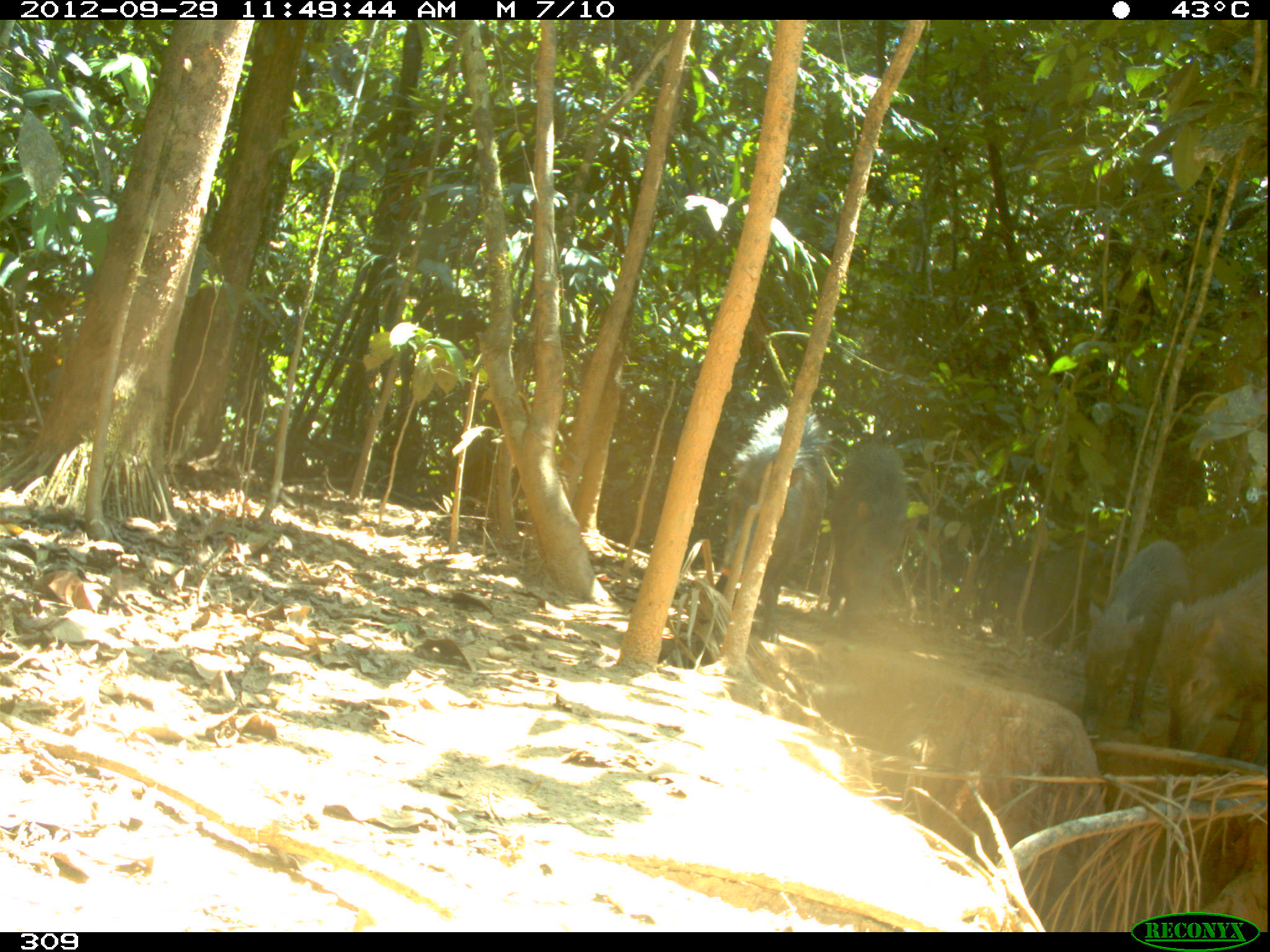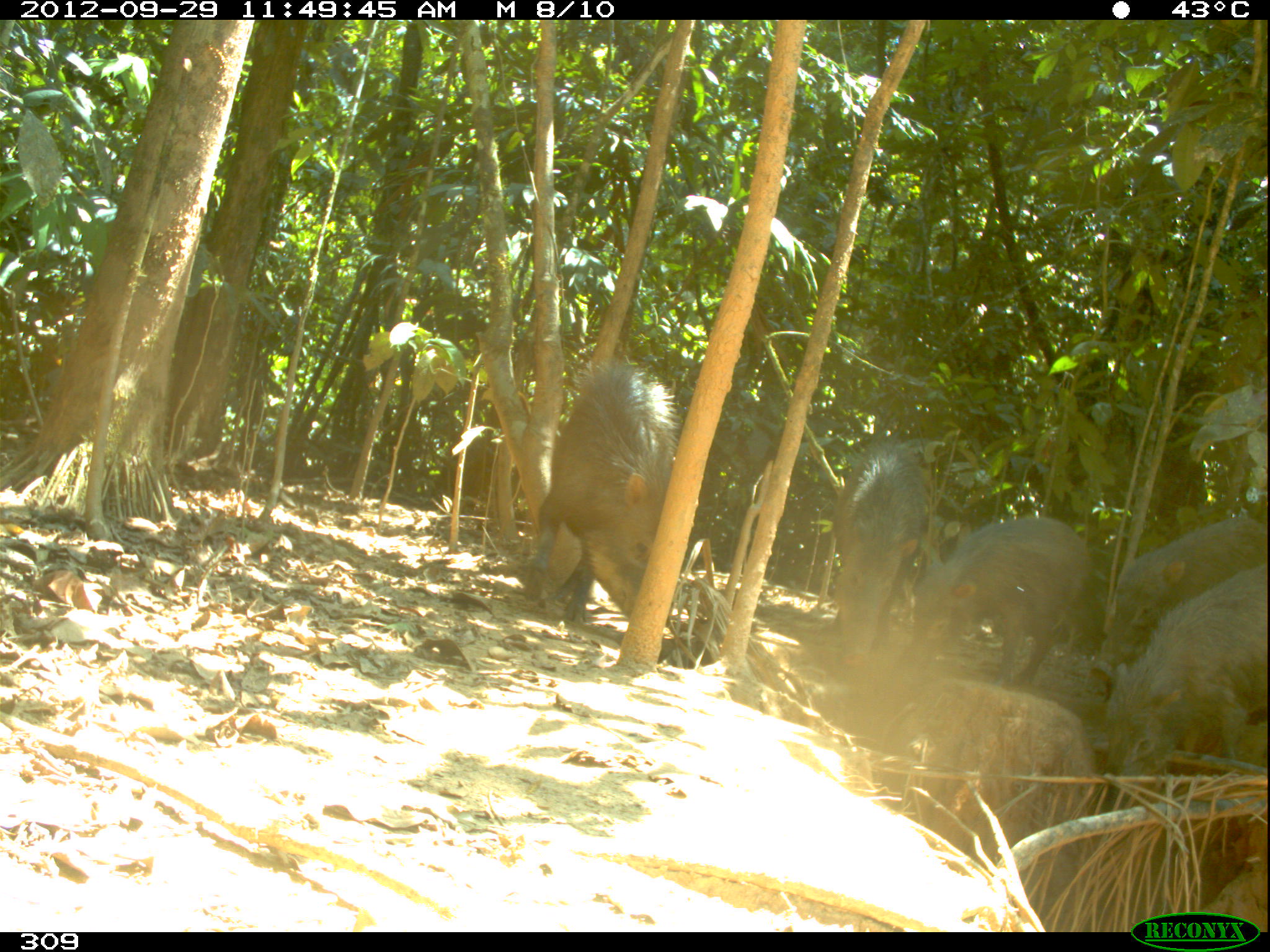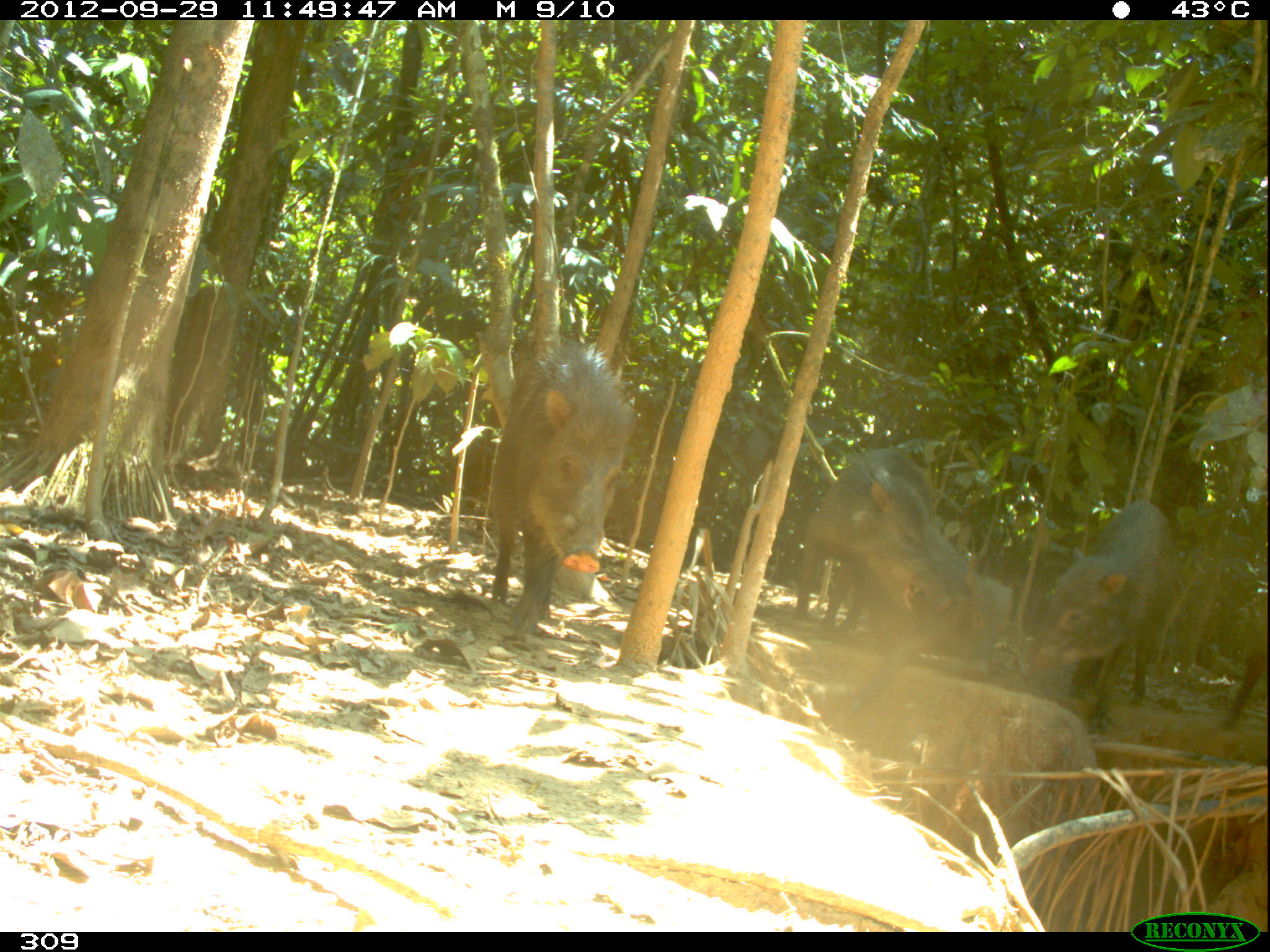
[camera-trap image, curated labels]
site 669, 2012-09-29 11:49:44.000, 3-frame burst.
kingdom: Animalia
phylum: Chordata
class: Mammalia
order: Artiodactyla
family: Tayassuidae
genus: Tayassu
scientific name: Tayassu pecari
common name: white-lipped peccary